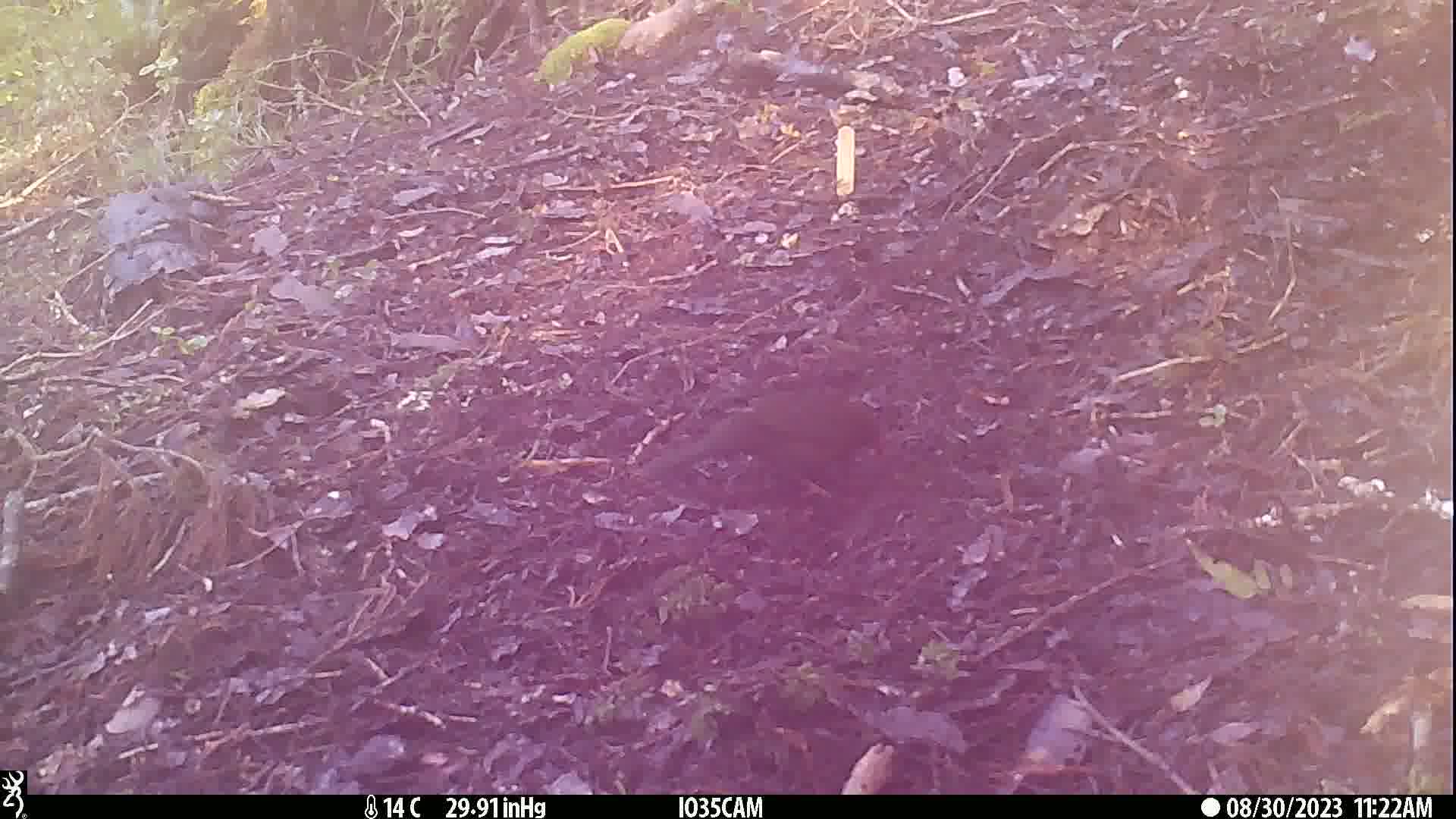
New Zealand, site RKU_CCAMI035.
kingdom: Animalia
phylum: Chordata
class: Aves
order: Passeriformes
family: Turdidae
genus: Turdus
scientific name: Turdus merula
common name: eurasian blackbird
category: blackbird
Blackbird (eurasian blackbird) (Turdus merula).